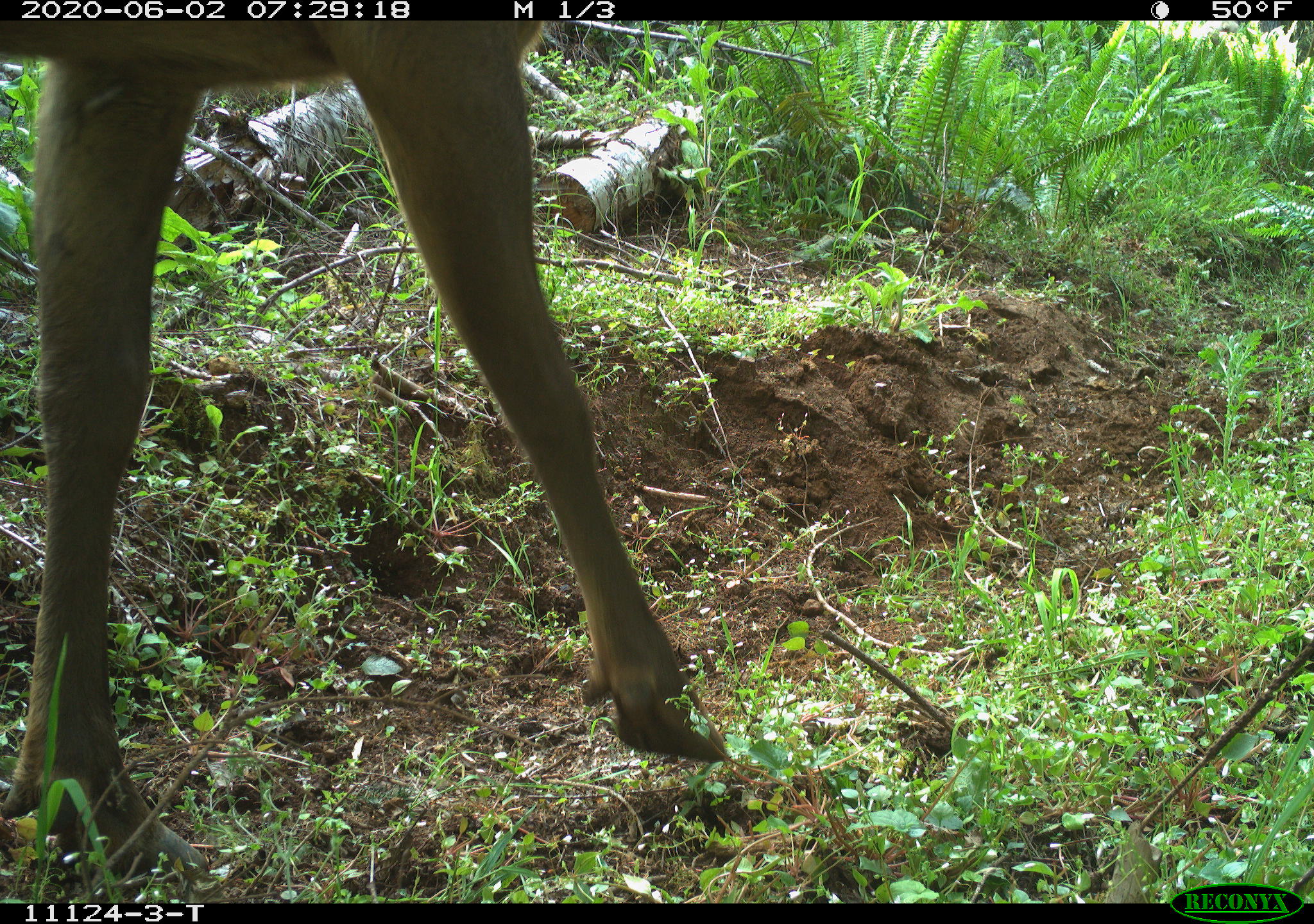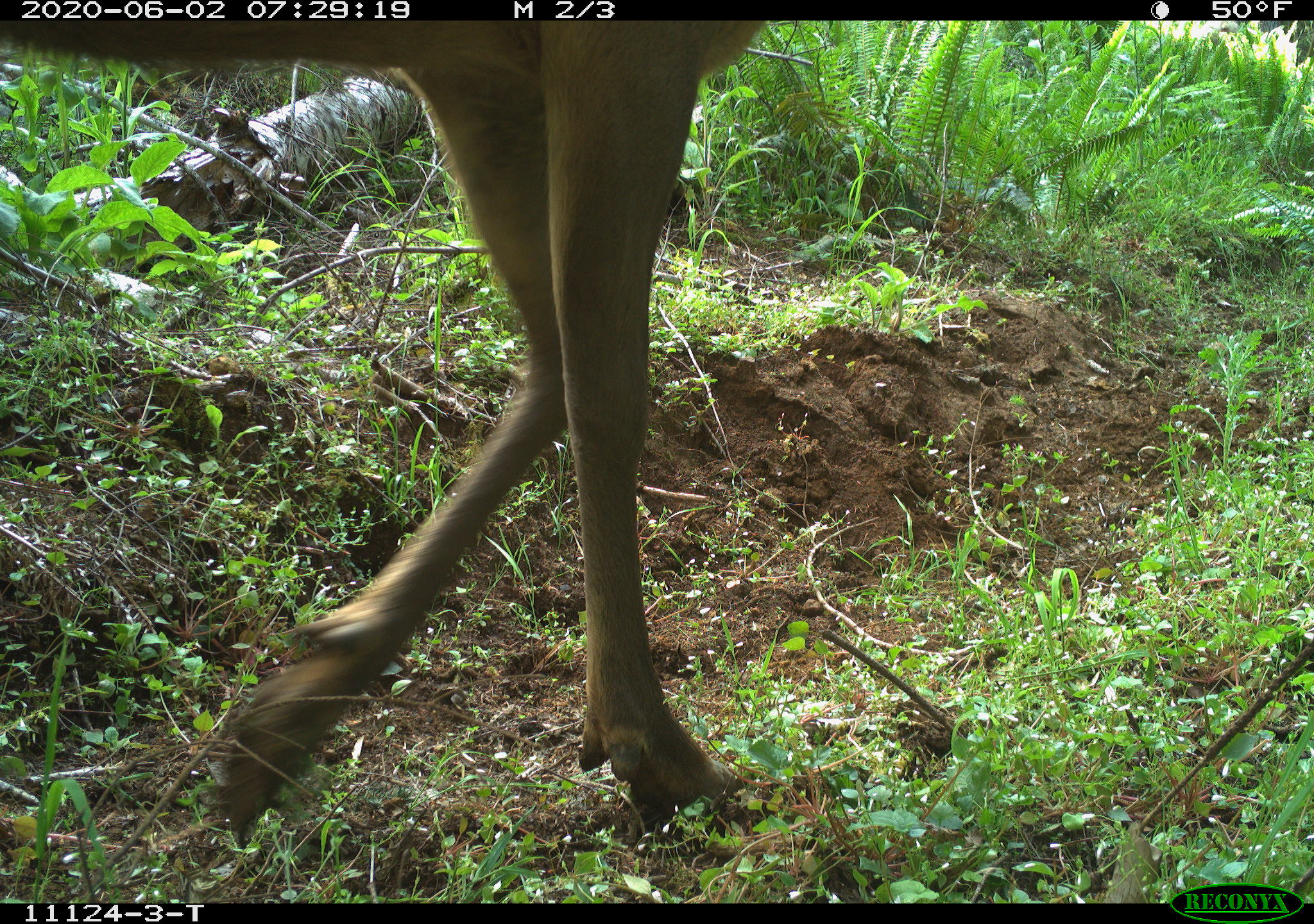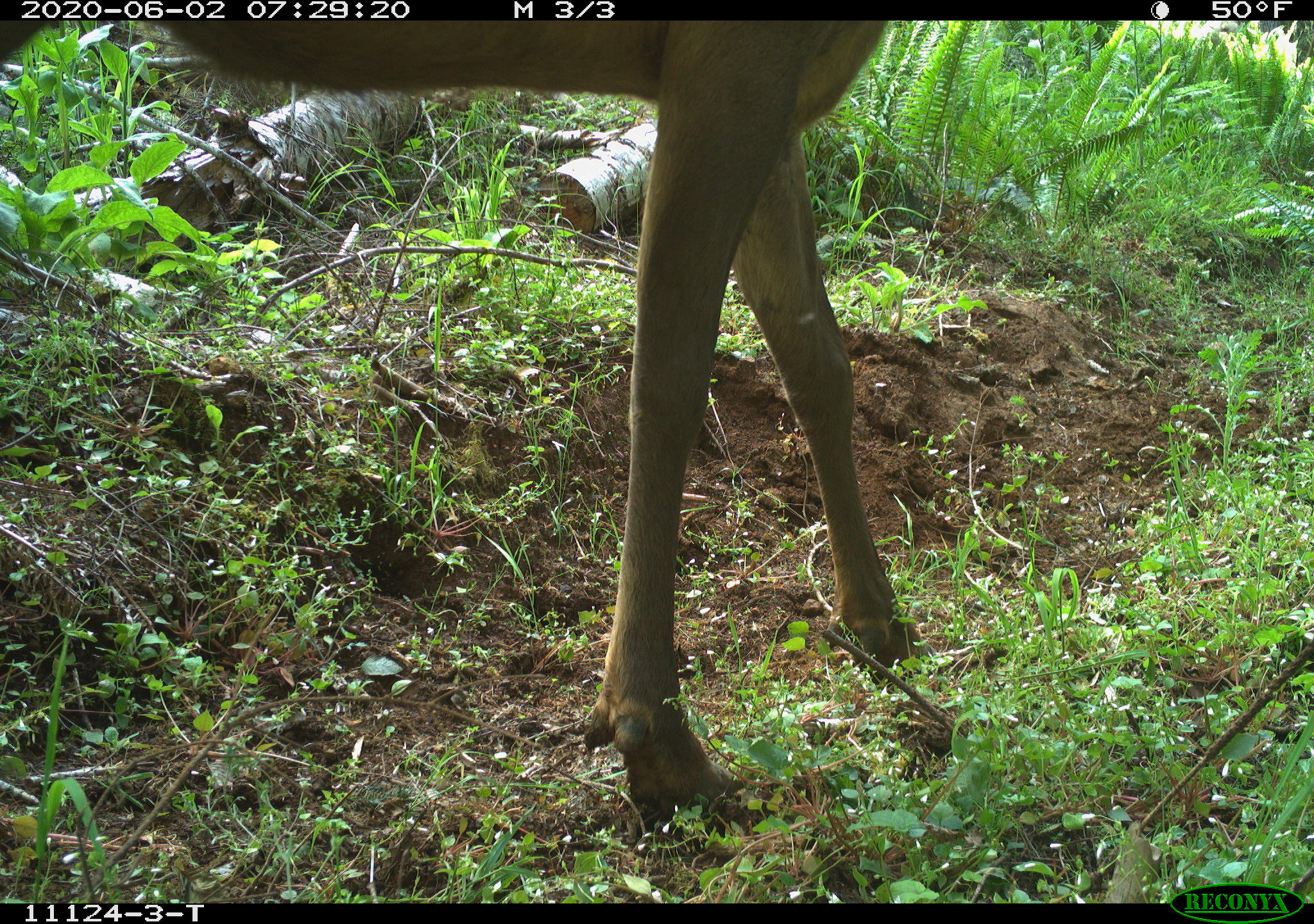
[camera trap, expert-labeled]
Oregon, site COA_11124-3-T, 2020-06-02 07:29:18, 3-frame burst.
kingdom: Animalia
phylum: Chordata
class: Mammalia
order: Artiodactyla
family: Cervidae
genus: Cervus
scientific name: Cervus canadensis roosevelti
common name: roosevelt elk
Roosevelt elk (Cervus canadensis roosevelti).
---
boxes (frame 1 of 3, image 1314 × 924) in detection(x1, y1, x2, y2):
roosevelt elk: detection(3, 33, 736, 873)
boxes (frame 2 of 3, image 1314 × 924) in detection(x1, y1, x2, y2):
roosevelt elk: detection(3, 24, 764, 854)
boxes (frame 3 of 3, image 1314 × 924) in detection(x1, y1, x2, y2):
roosevelt elk: detection(1, 24, 920, 843)